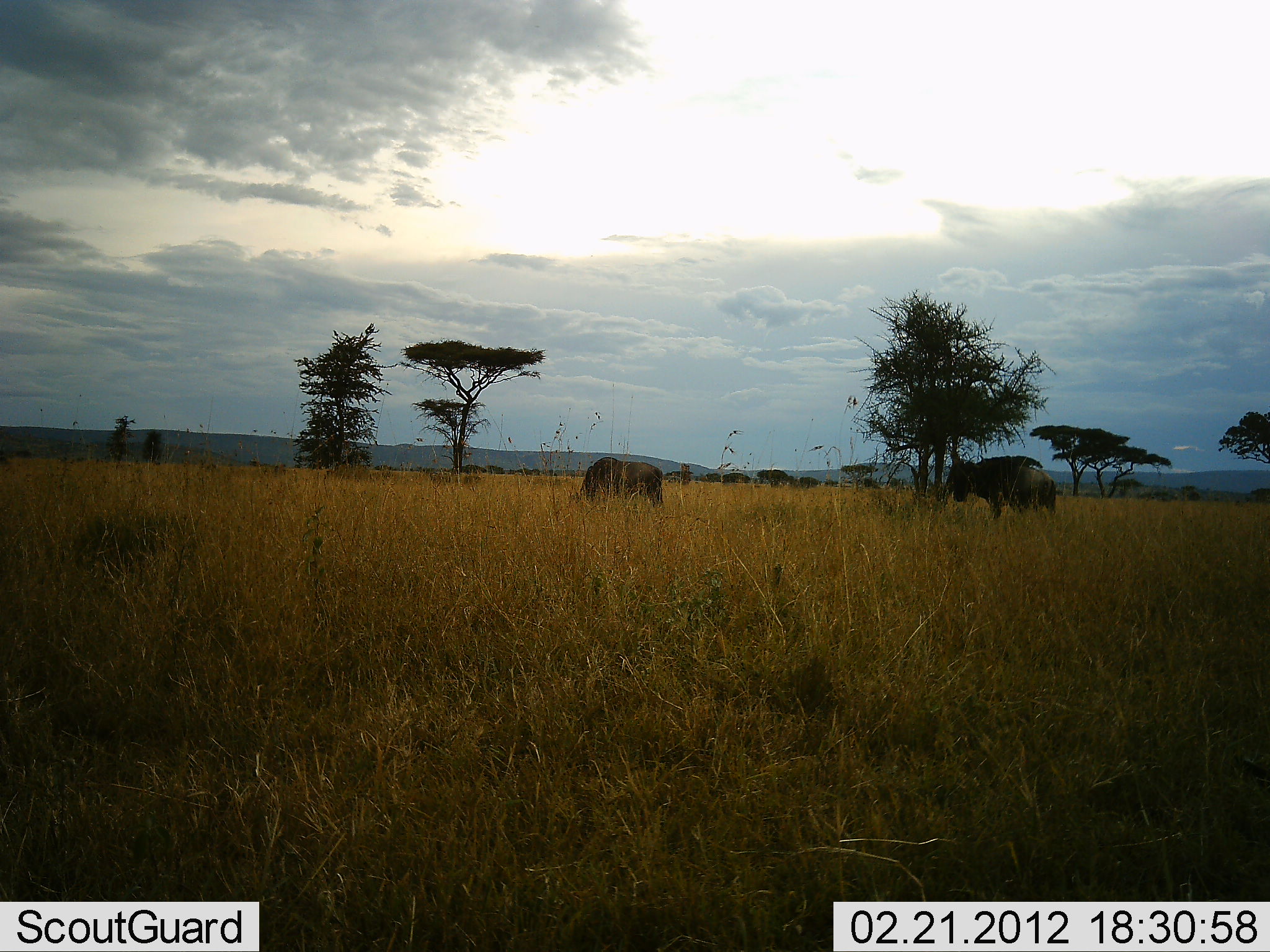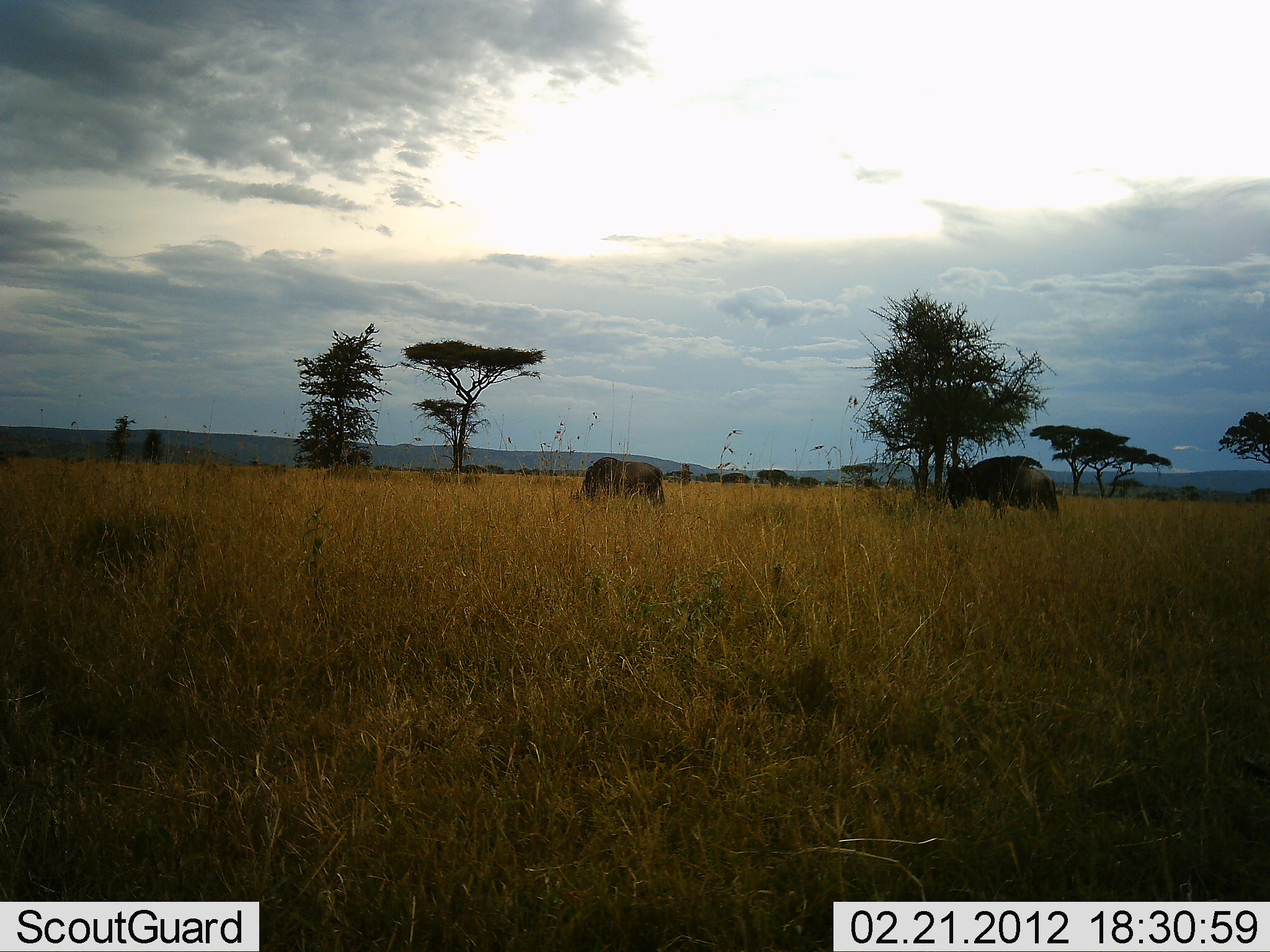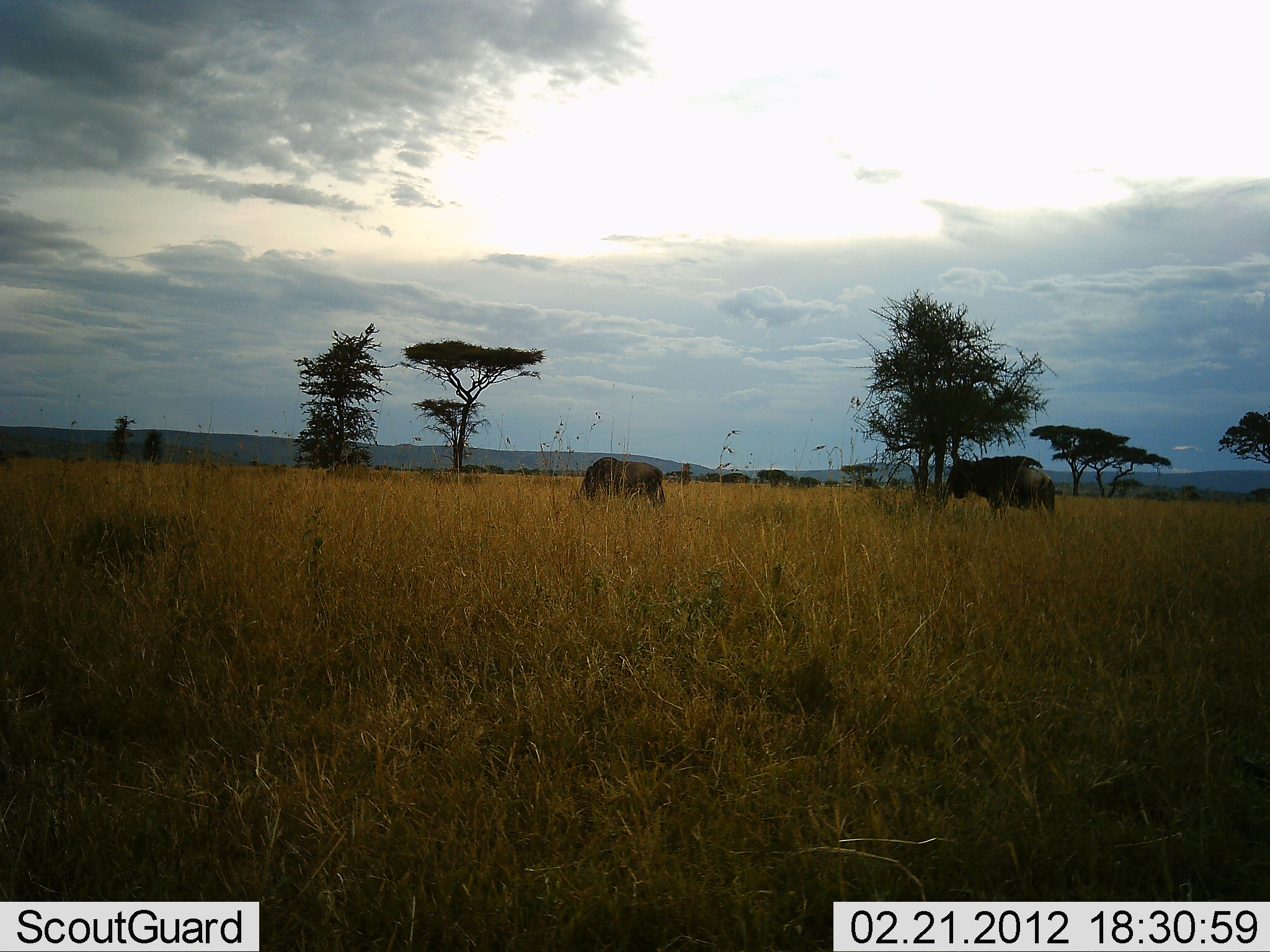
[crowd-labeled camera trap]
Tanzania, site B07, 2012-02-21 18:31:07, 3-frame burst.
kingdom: Animalia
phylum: Chordata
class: Mammalia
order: Artiodactyla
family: Bovidae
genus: Connochaetes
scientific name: Connochaetes taurinus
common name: blue wildebeest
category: wildebeest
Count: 2.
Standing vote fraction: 53%.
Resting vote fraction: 0%.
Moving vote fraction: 0%.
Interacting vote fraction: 0%.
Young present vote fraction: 0%.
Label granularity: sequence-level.